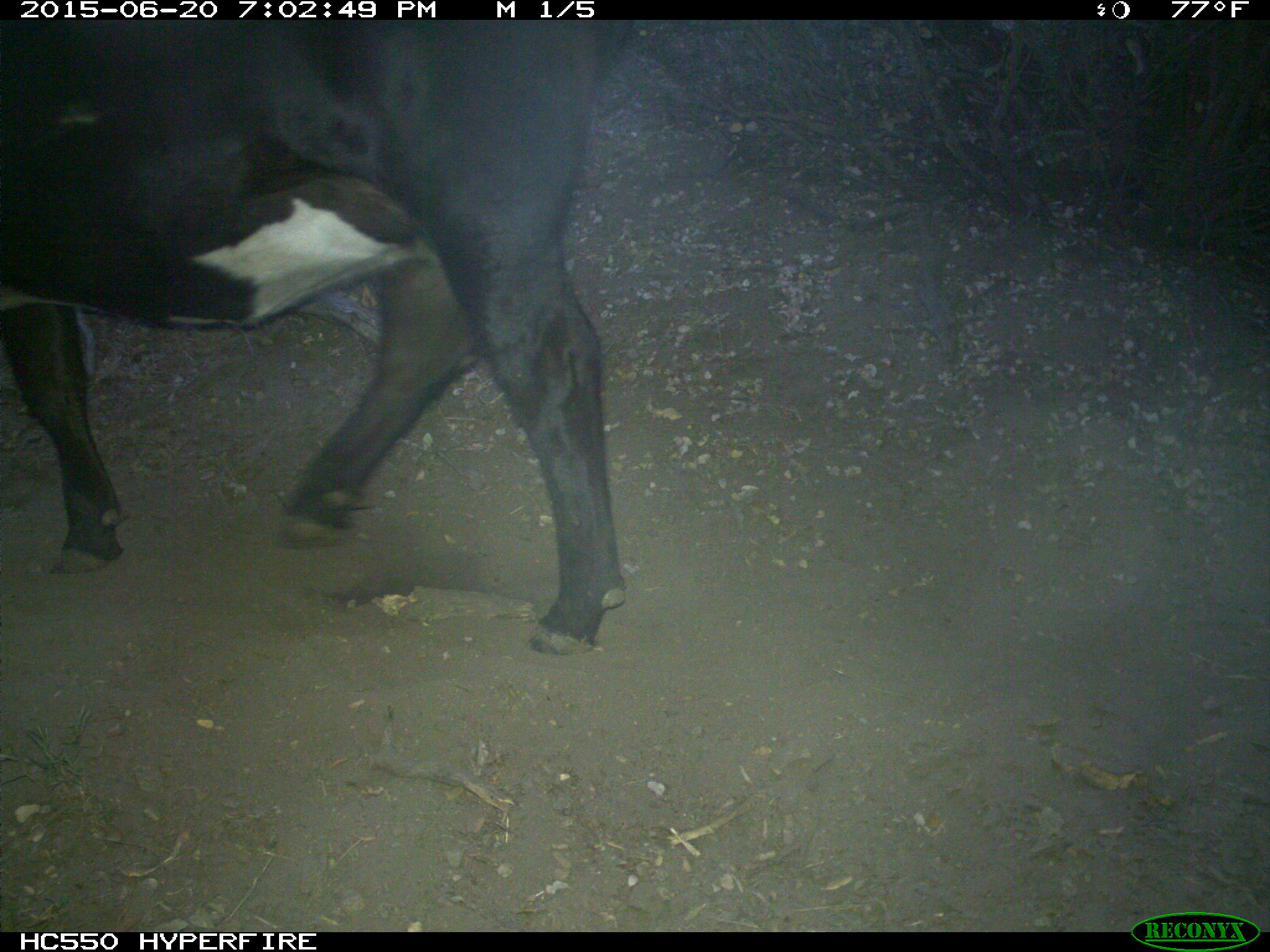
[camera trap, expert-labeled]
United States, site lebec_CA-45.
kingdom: Animalia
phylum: Chordata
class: Mammalia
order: Artiodactyla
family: Bovidae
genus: Bos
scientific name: Bos taurus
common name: domestic cow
Bos taurus (domestic cow).